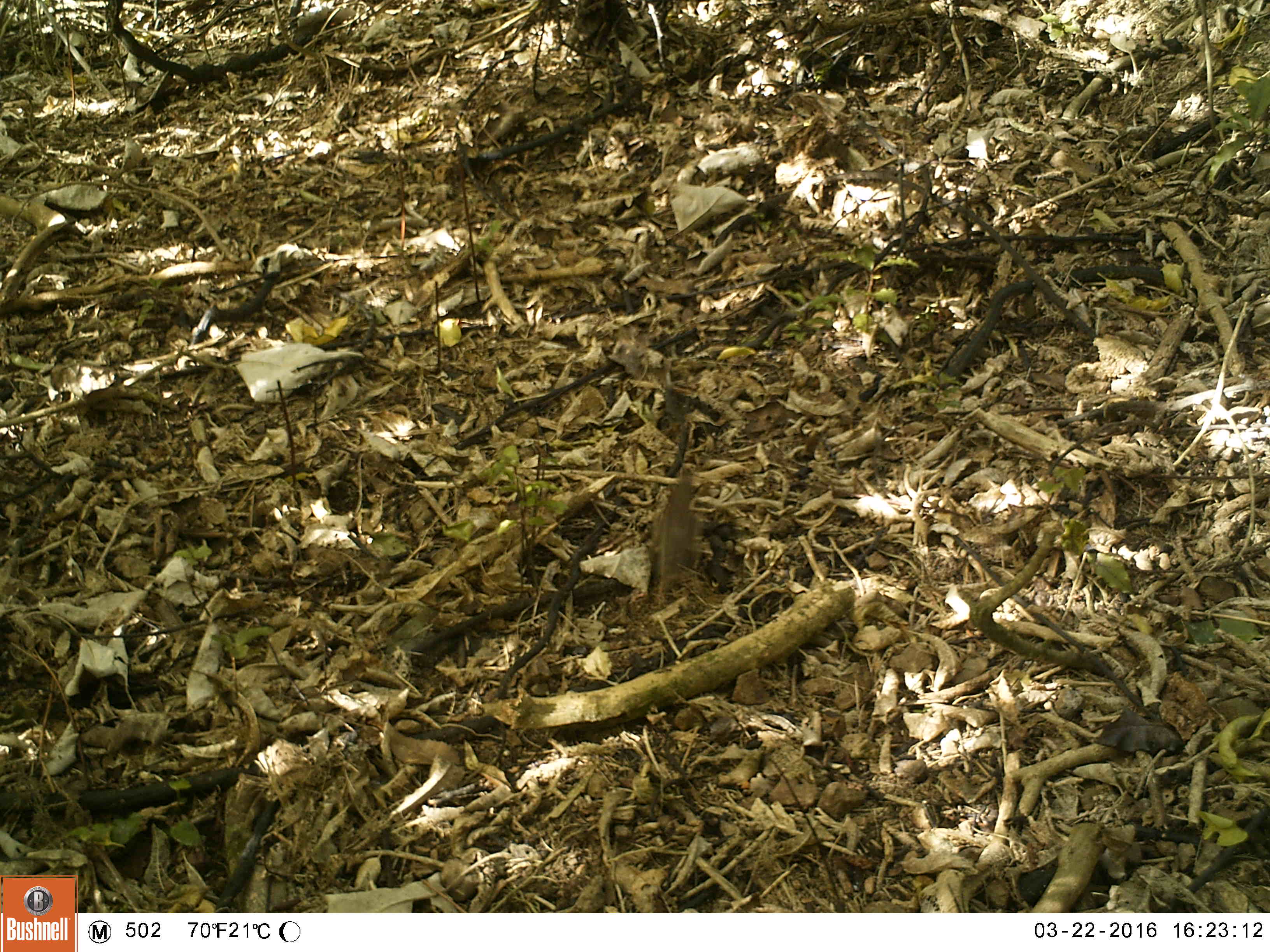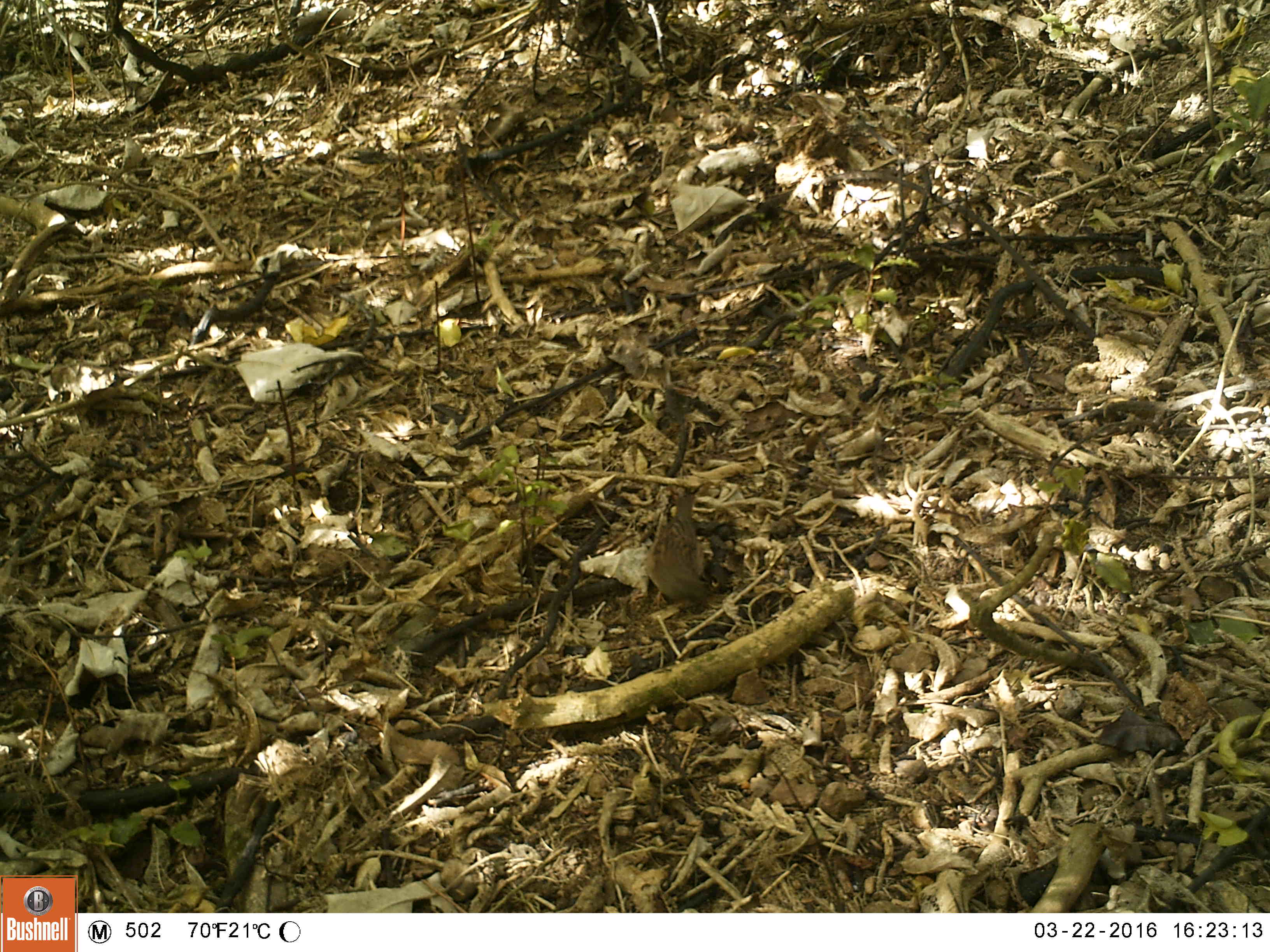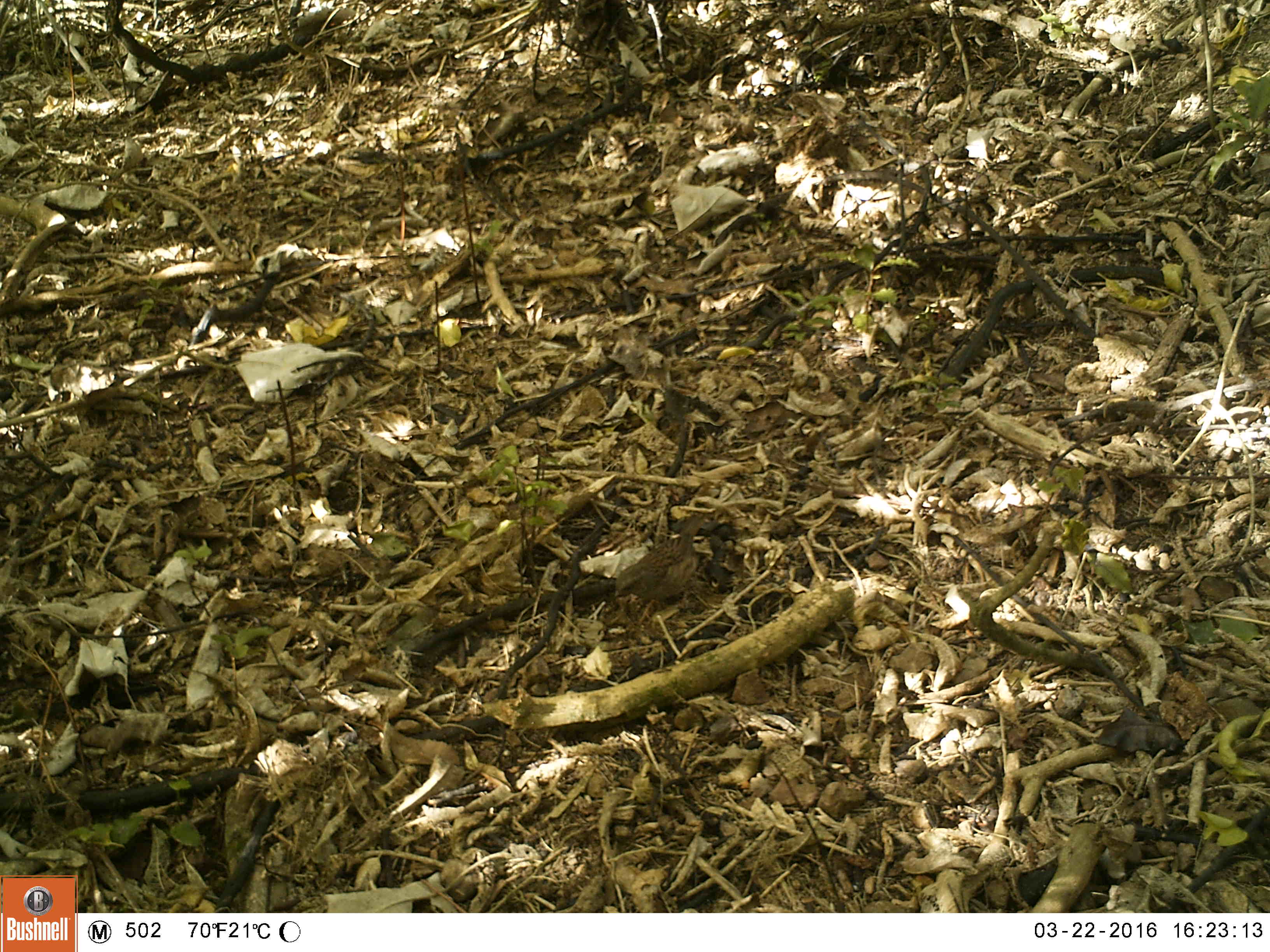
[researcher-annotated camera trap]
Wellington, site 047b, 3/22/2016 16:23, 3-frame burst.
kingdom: Animalia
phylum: Chordata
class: Aves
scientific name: Aves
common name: bird